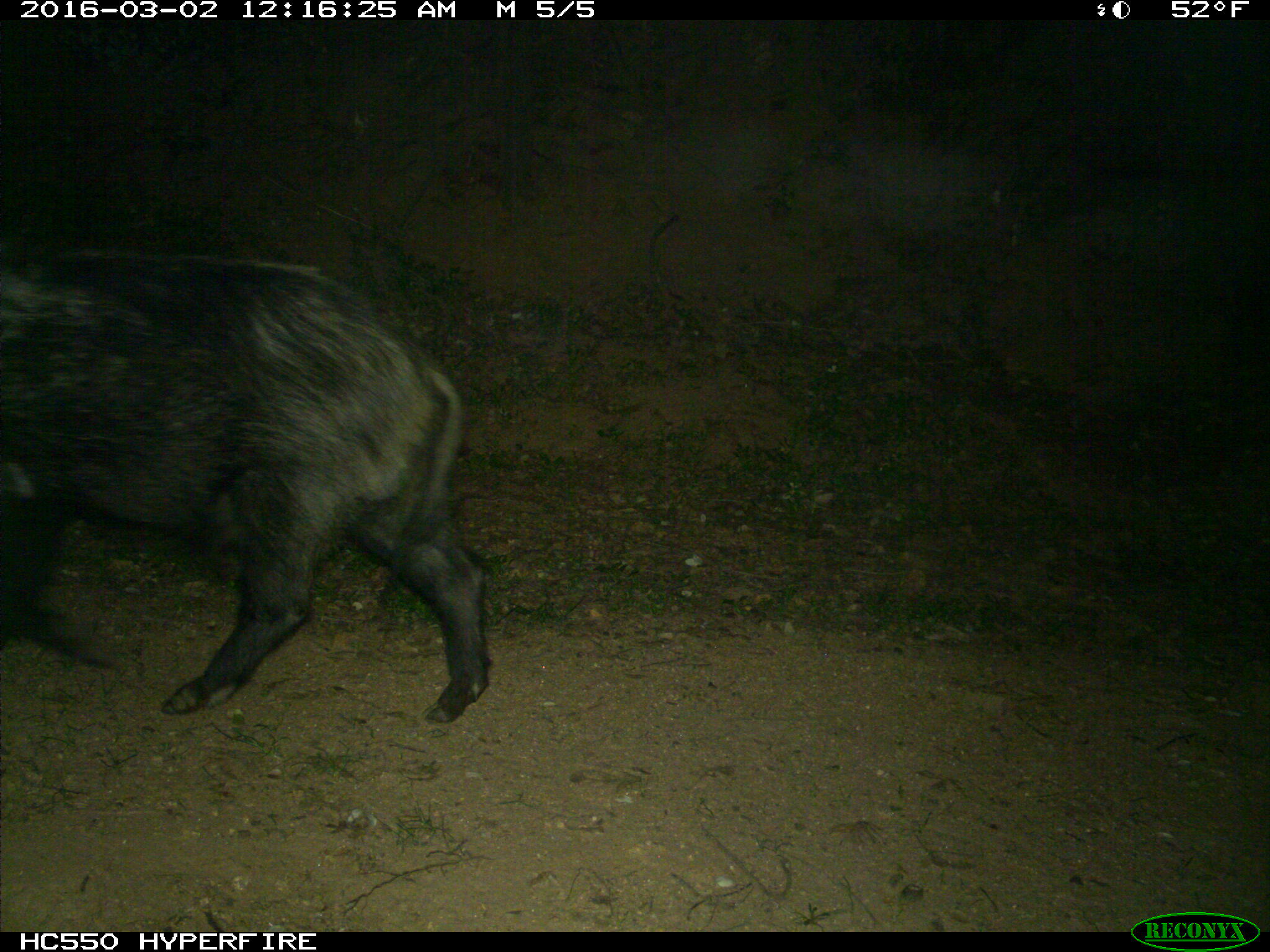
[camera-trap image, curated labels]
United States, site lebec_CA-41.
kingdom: Animalia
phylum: Chordata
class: Mammalia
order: Artiodactyla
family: Suidae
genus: Sus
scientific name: Sus scrofa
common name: wild boar